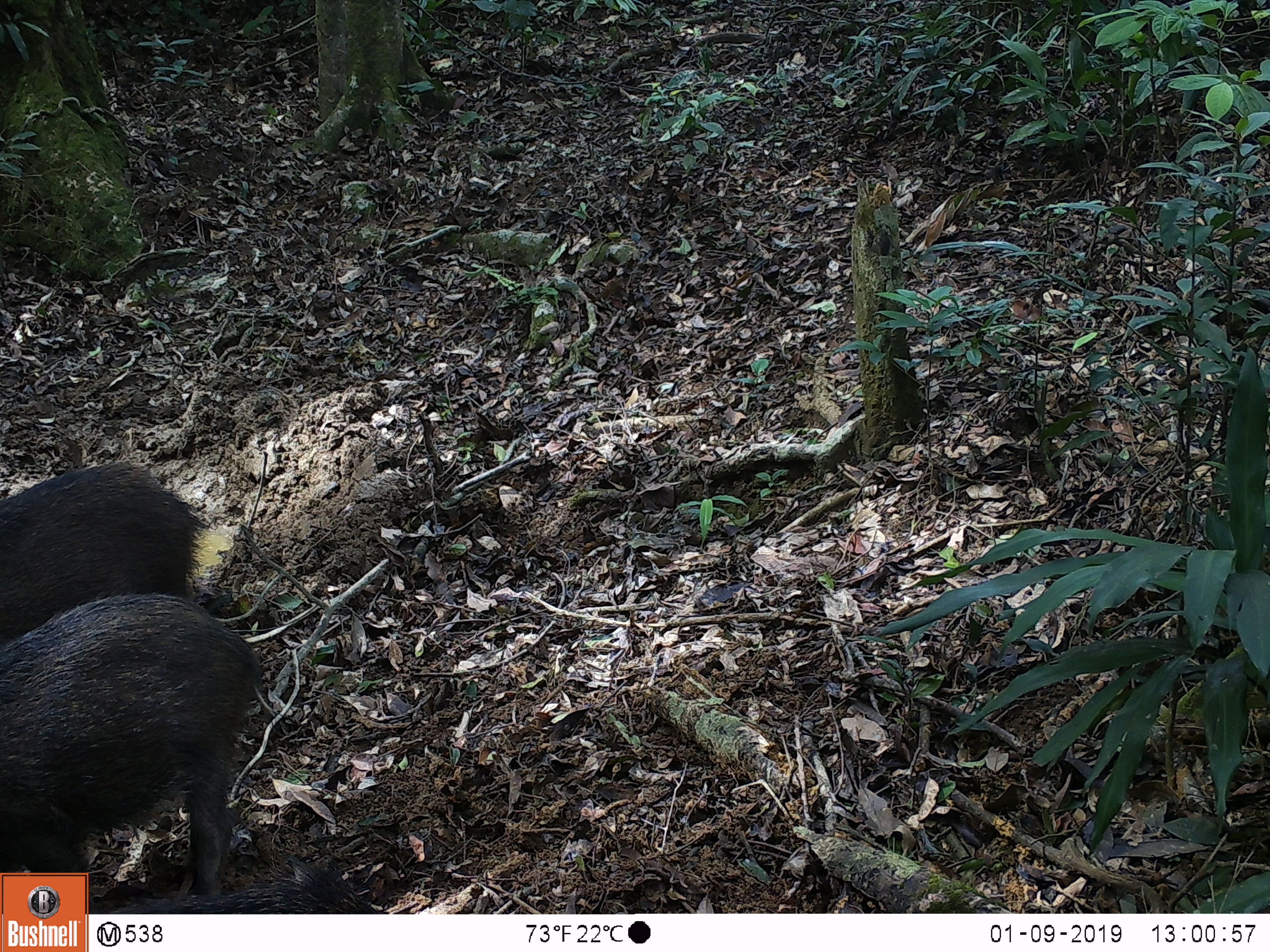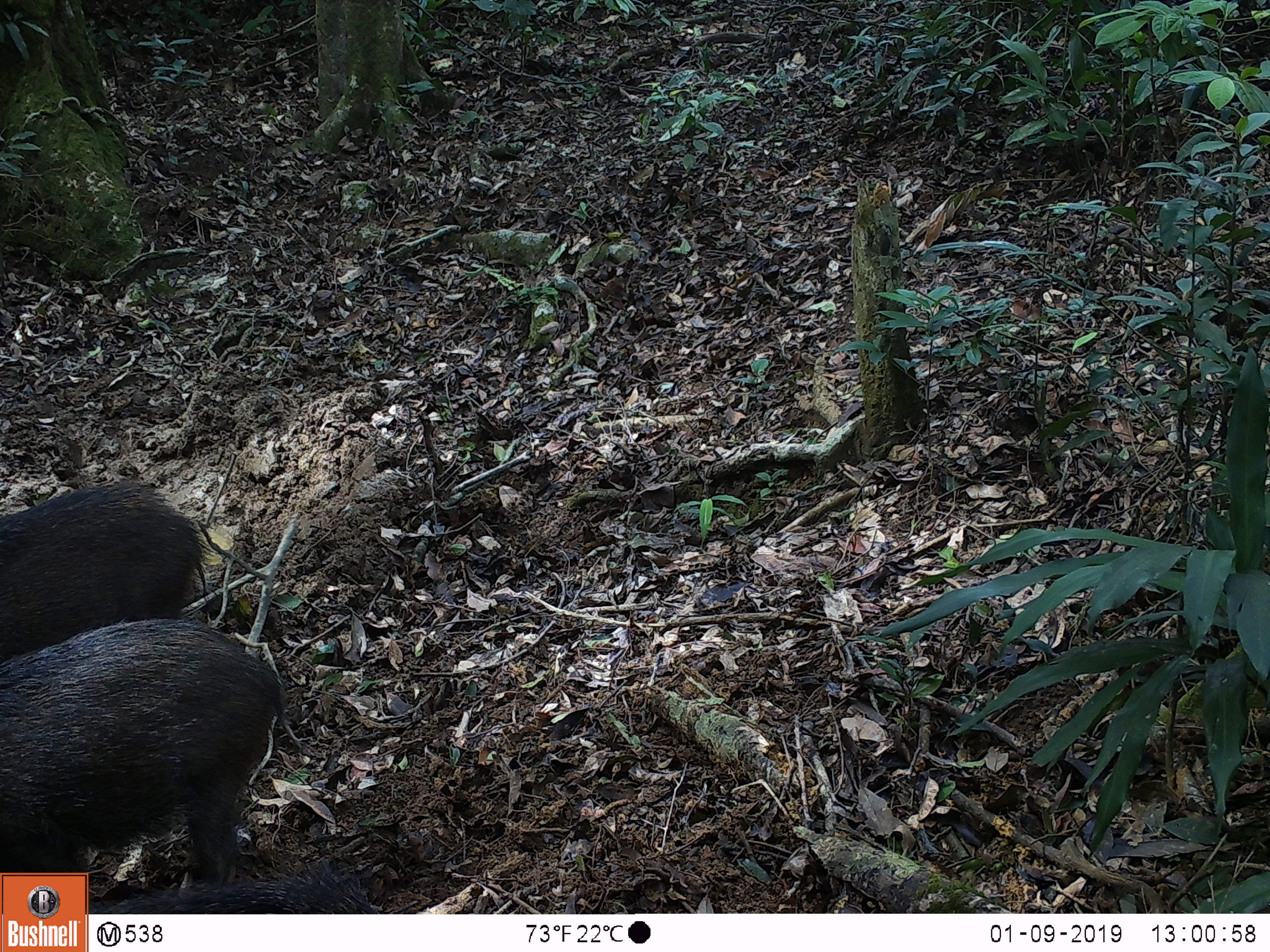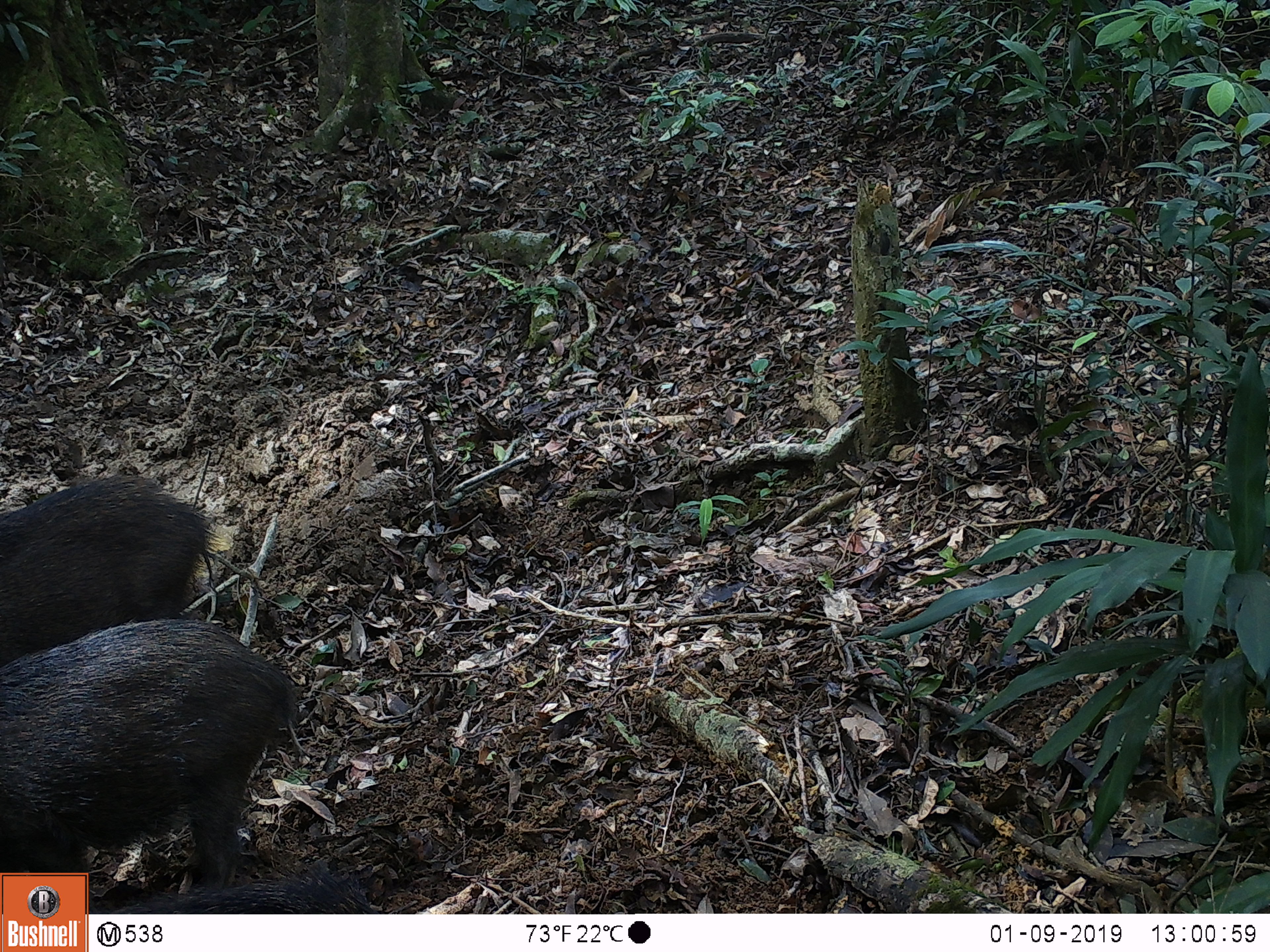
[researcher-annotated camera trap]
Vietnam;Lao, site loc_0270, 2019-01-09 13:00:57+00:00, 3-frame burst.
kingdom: Animalia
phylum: Chordata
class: Mammalia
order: Artiodactyla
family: Suidae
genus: Sus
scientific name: Sus scrofa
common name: eurasian wild pig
Eurasian wild pig (Sus scrofa). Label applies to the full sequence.